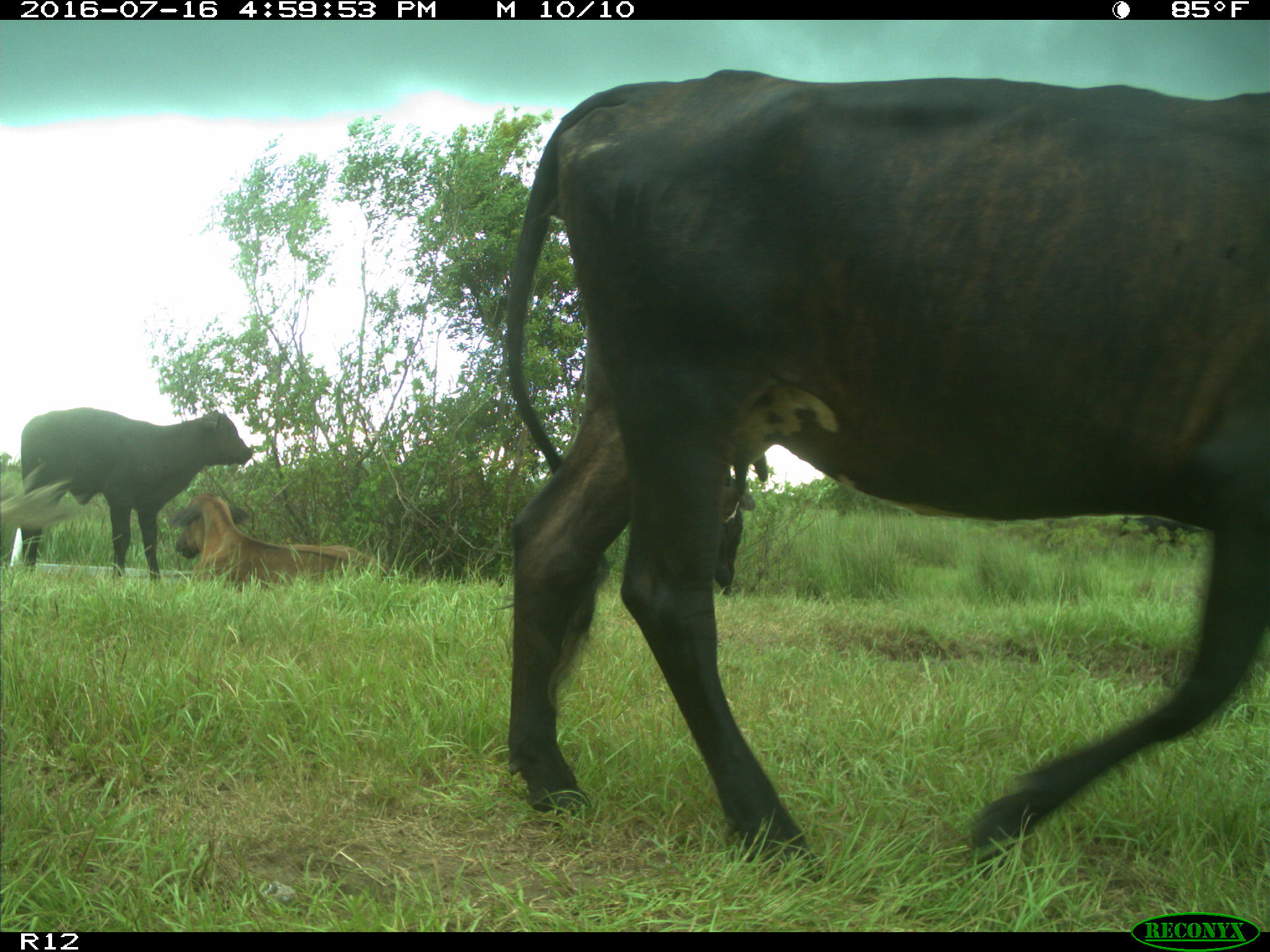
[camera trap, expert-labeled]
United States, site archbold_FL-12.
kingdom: Animalia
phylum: Chordata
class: Mammalia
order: Artiodactyla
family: Bovidae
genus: Bos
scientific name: Bos taurus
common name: domestic cow